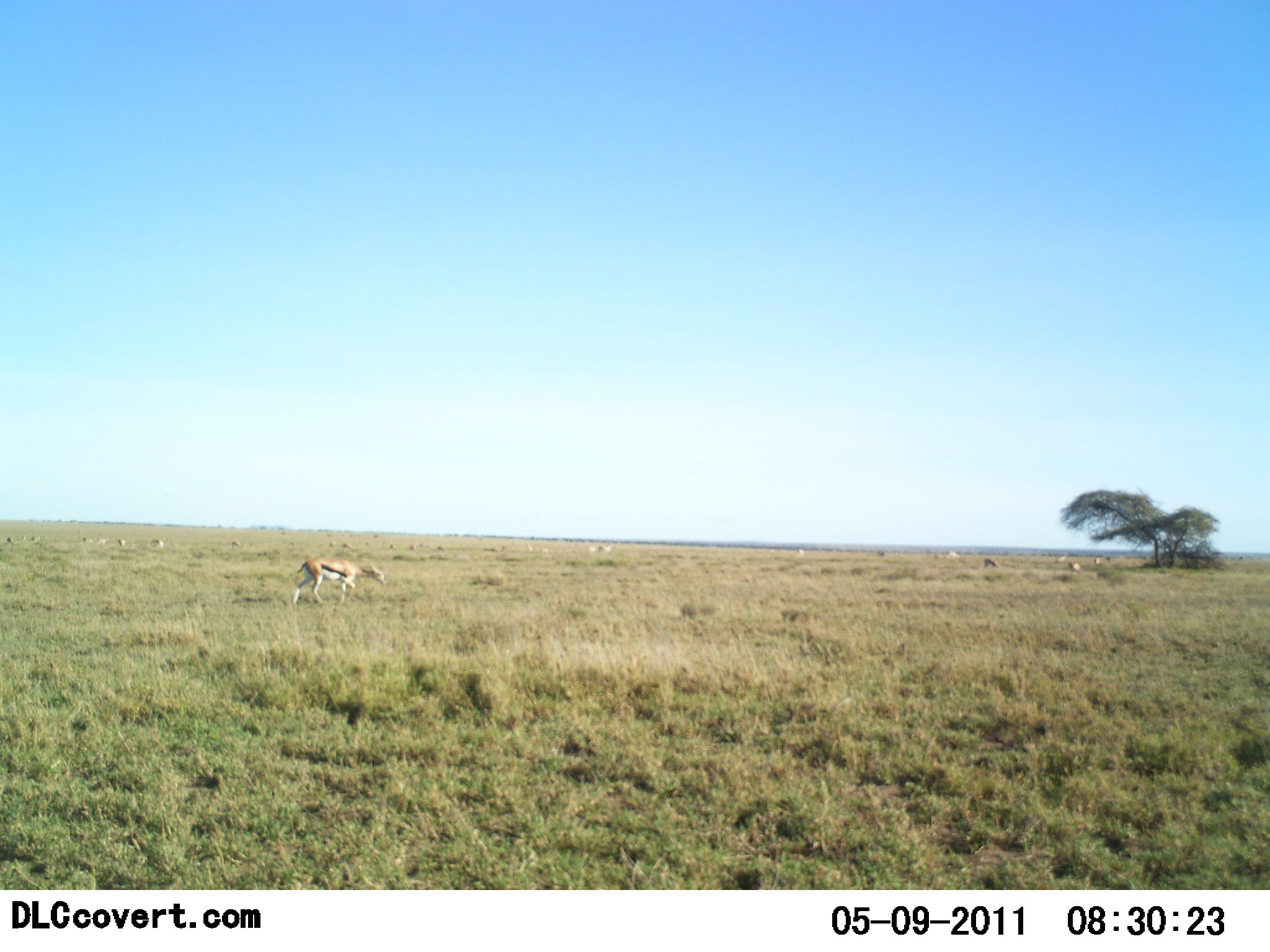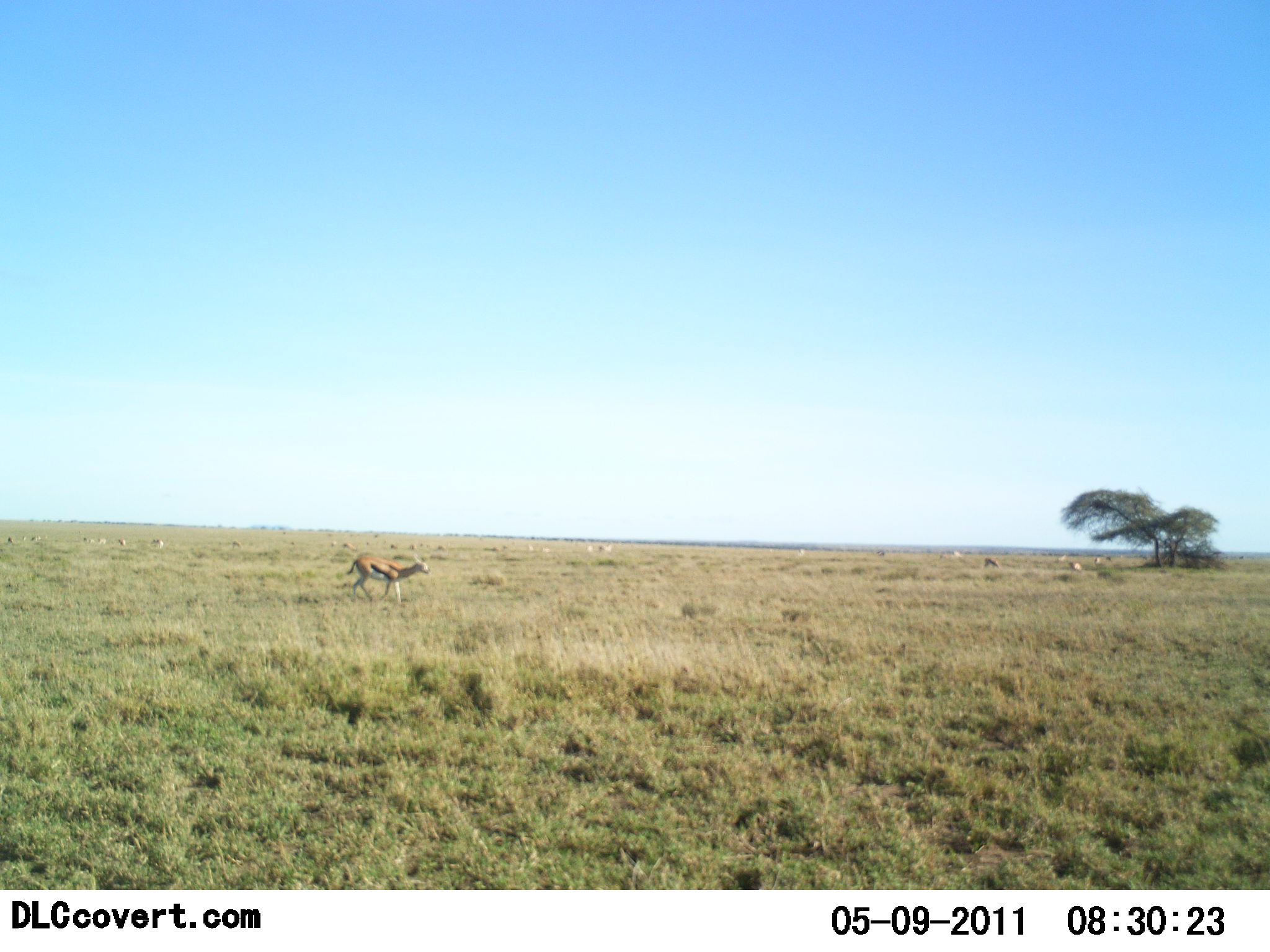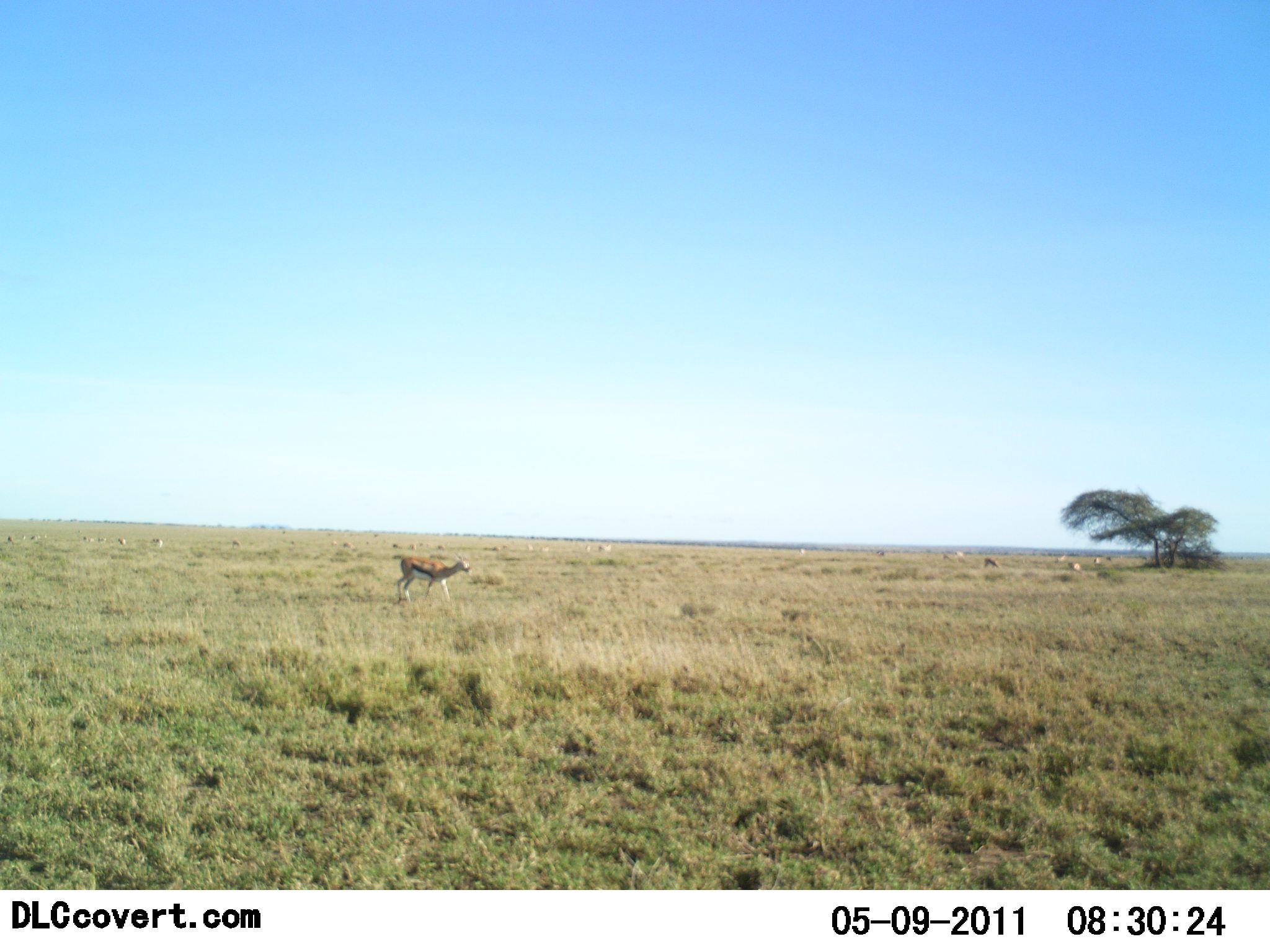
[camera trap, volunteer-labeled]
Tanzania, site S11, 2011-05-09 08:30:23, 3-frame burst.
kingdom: Animalia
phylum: Chordata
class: Mammalia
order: Artiodactyla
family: Bovidae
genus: Eudorcas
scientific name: Eudorcas thomsonii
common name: thomson's gazelle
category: gazellethomsons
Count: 11-50.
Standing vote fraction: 55%.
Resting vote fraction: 0%.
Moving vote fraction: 73%.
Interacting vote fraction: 0%.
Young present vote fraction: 0%.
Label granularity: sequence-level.